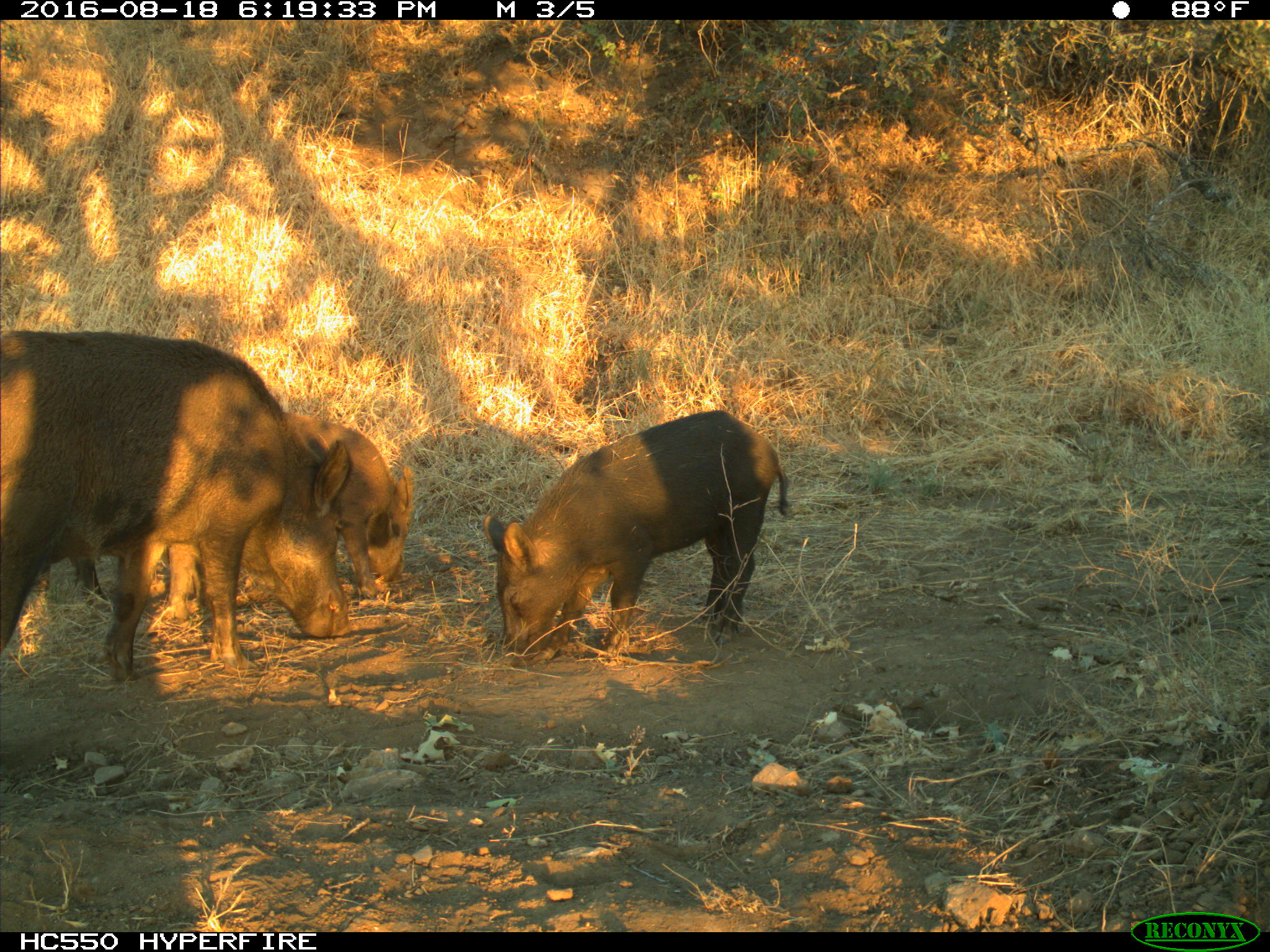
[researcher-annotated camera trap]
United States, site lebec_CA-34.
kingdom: Animalia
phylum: Chordata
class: Mammalia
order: Artiodactyla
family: Suidae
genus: Sus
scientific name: Sus scrofa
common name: wild boar